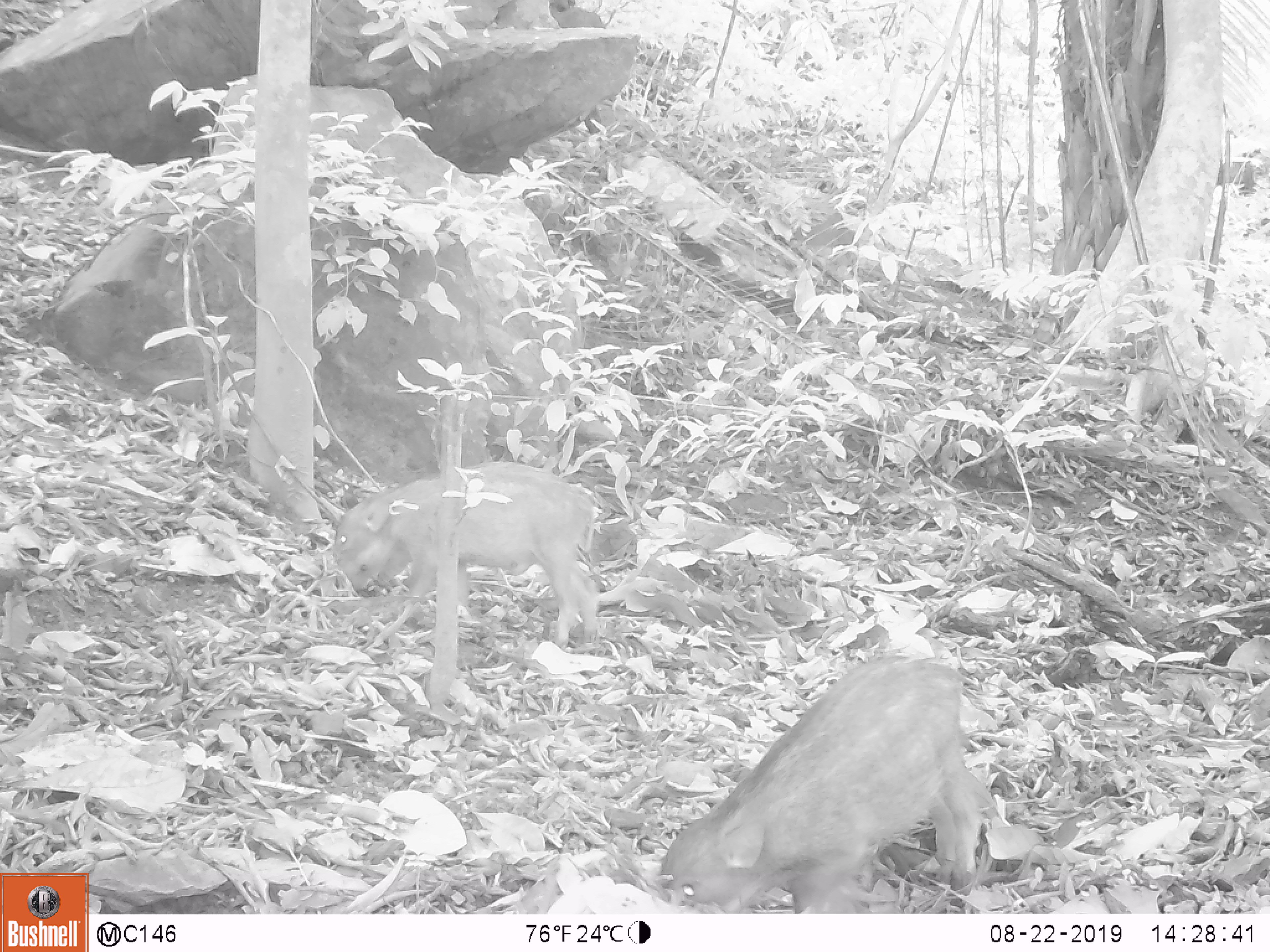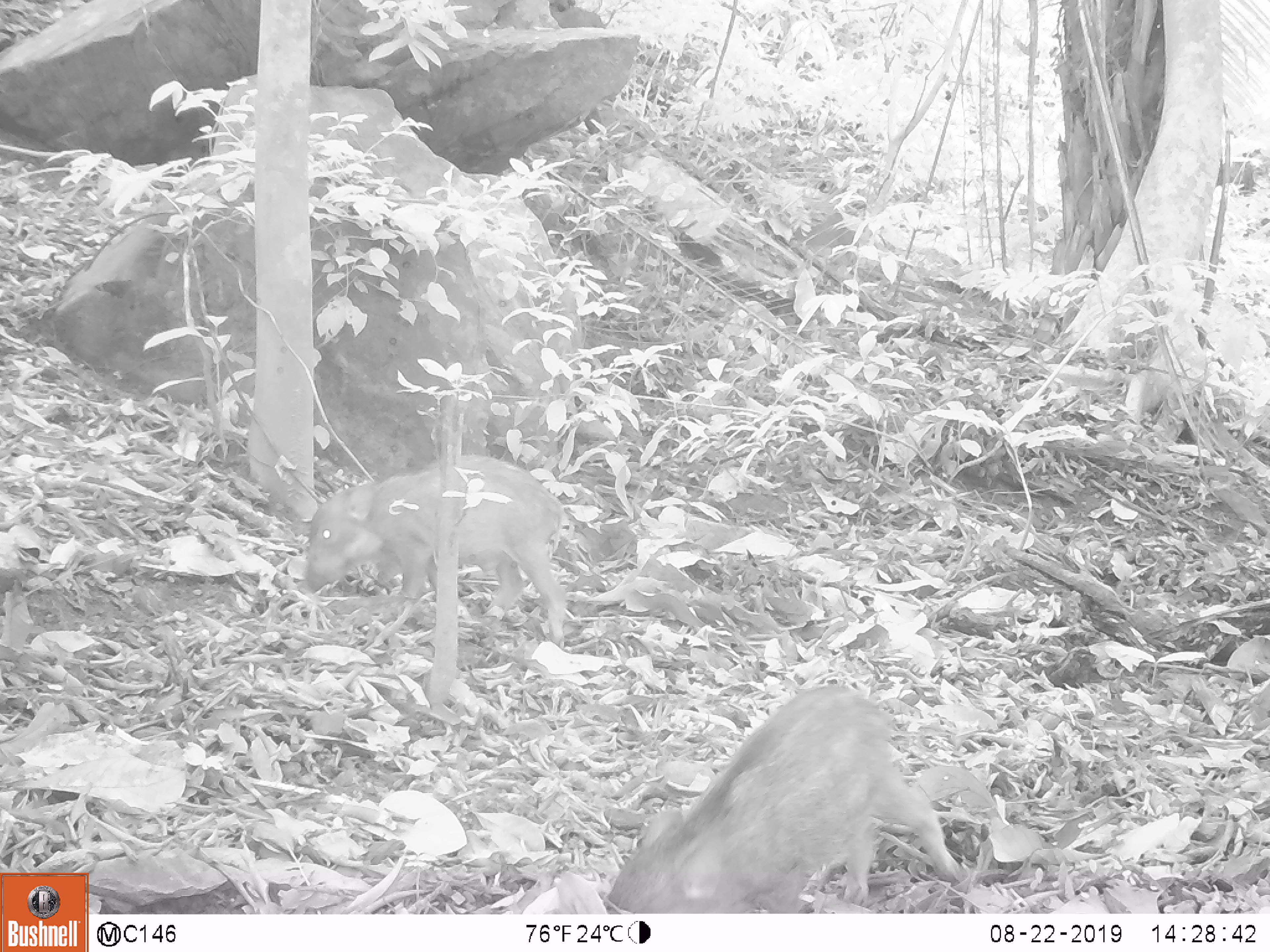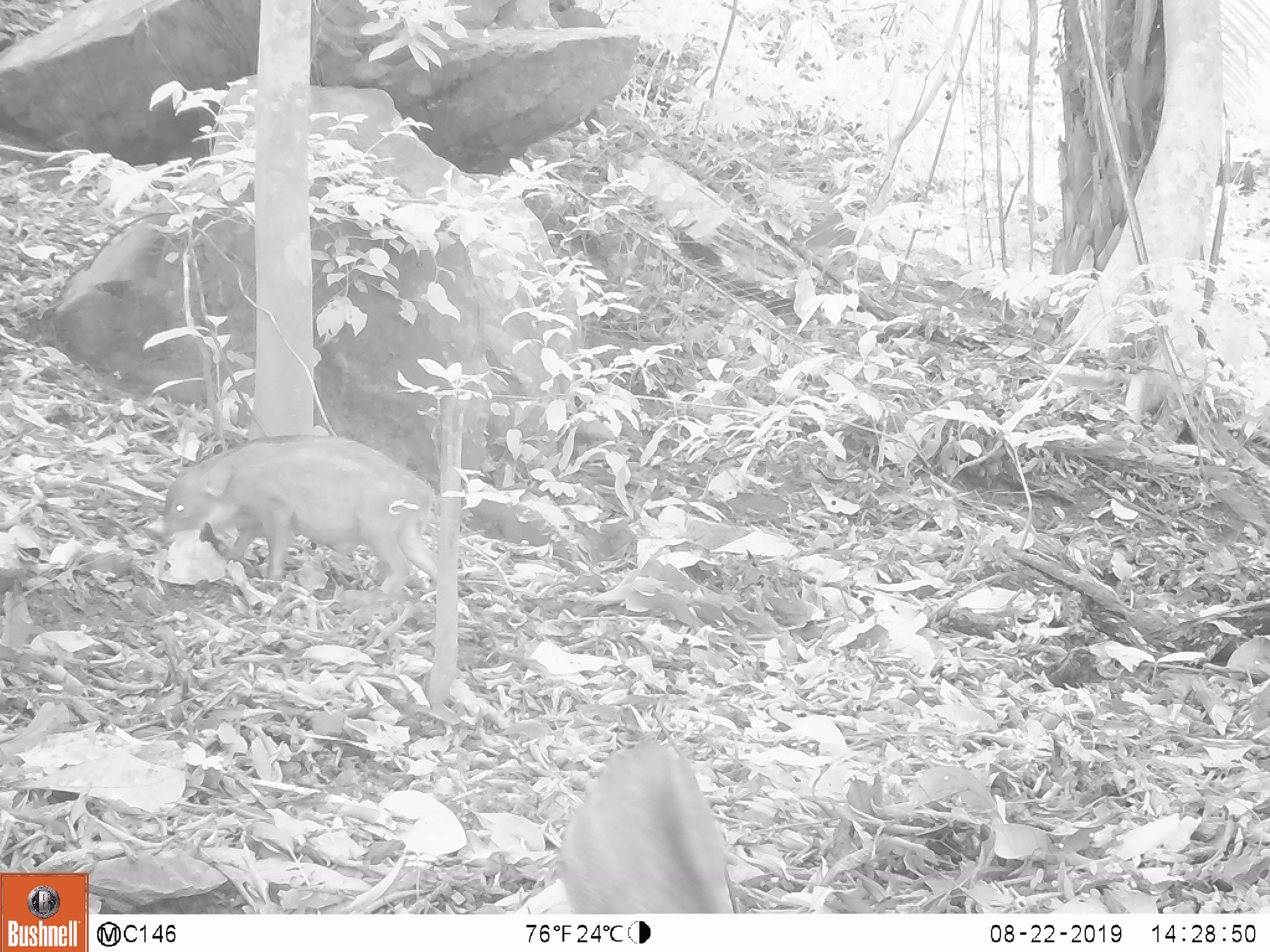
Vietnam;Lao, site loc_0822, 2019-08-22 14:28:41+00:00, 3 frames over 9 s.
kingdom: Animalia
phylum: Chordata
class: Mammalia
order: Artiodactyla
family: Suidae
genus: Sus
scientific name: Sus scrofa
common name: eurasian wild pig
Eurasian wild pig (Sus scrofa). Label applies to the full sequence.